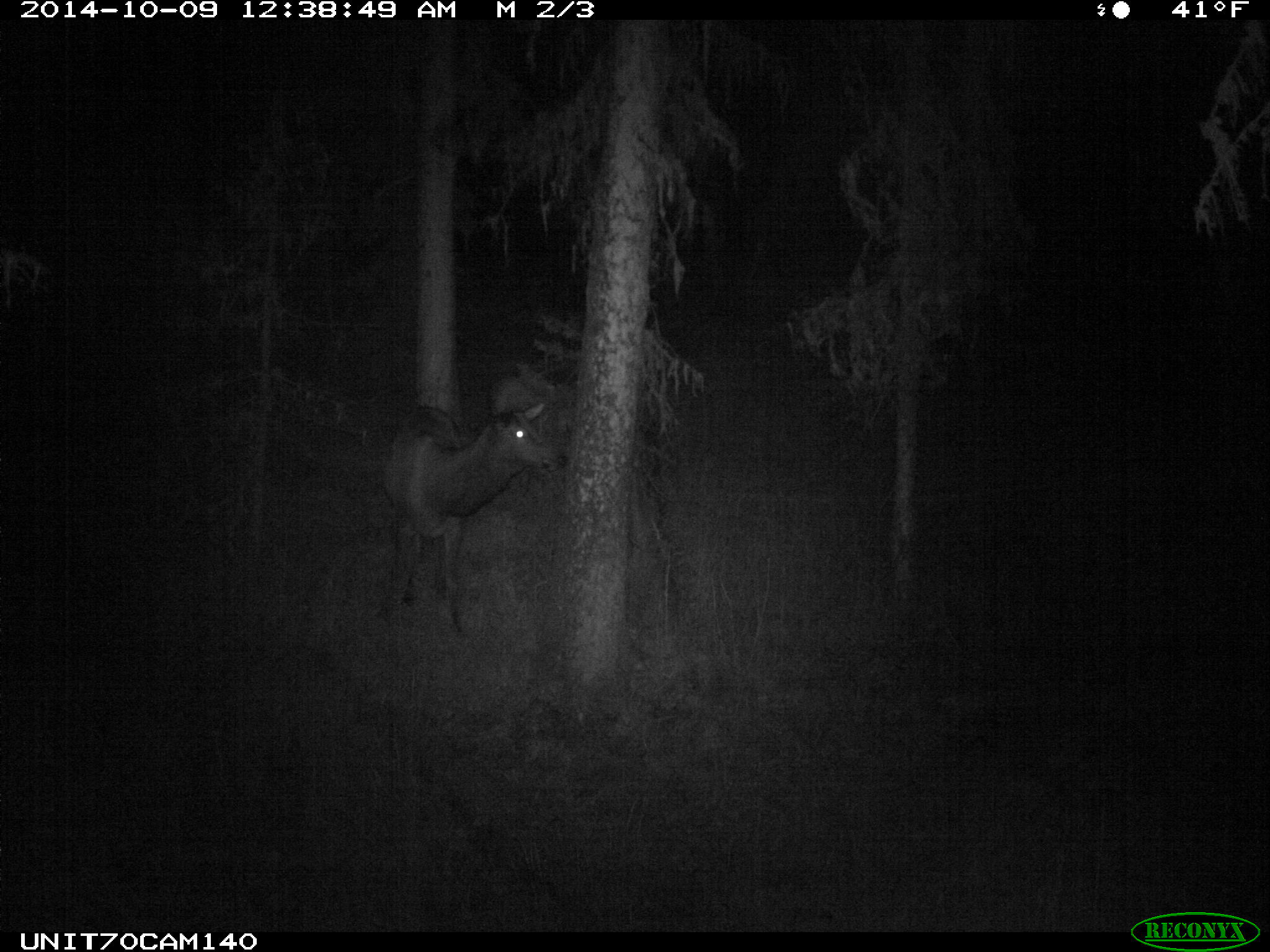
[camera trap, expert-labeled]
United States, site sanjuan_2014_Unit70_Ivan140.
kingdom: Animalia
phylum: Chordata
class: Mammalia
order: Artiodactyla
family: Cervidae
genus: Cervus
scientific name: Cervus elaphus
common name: red deer